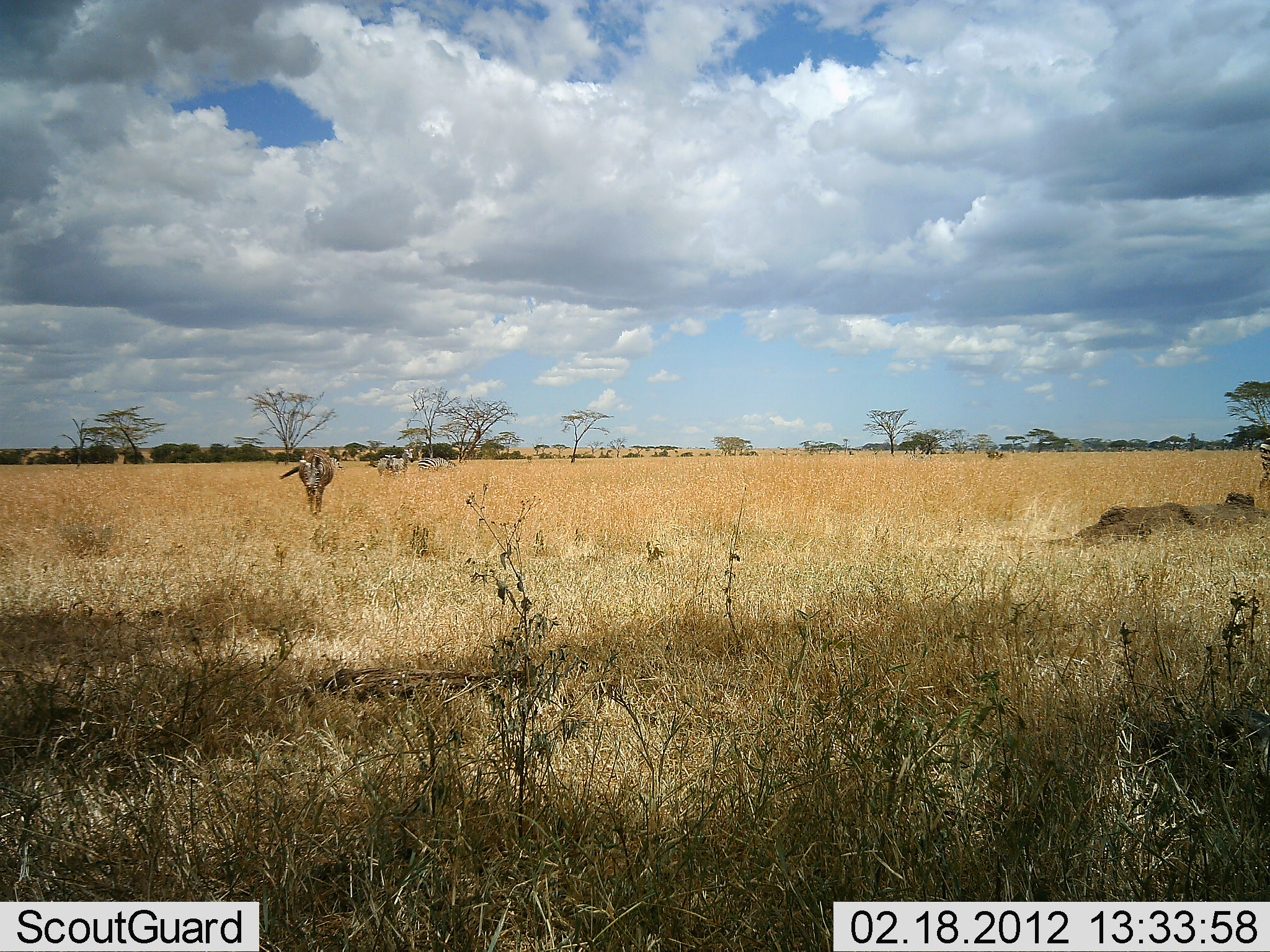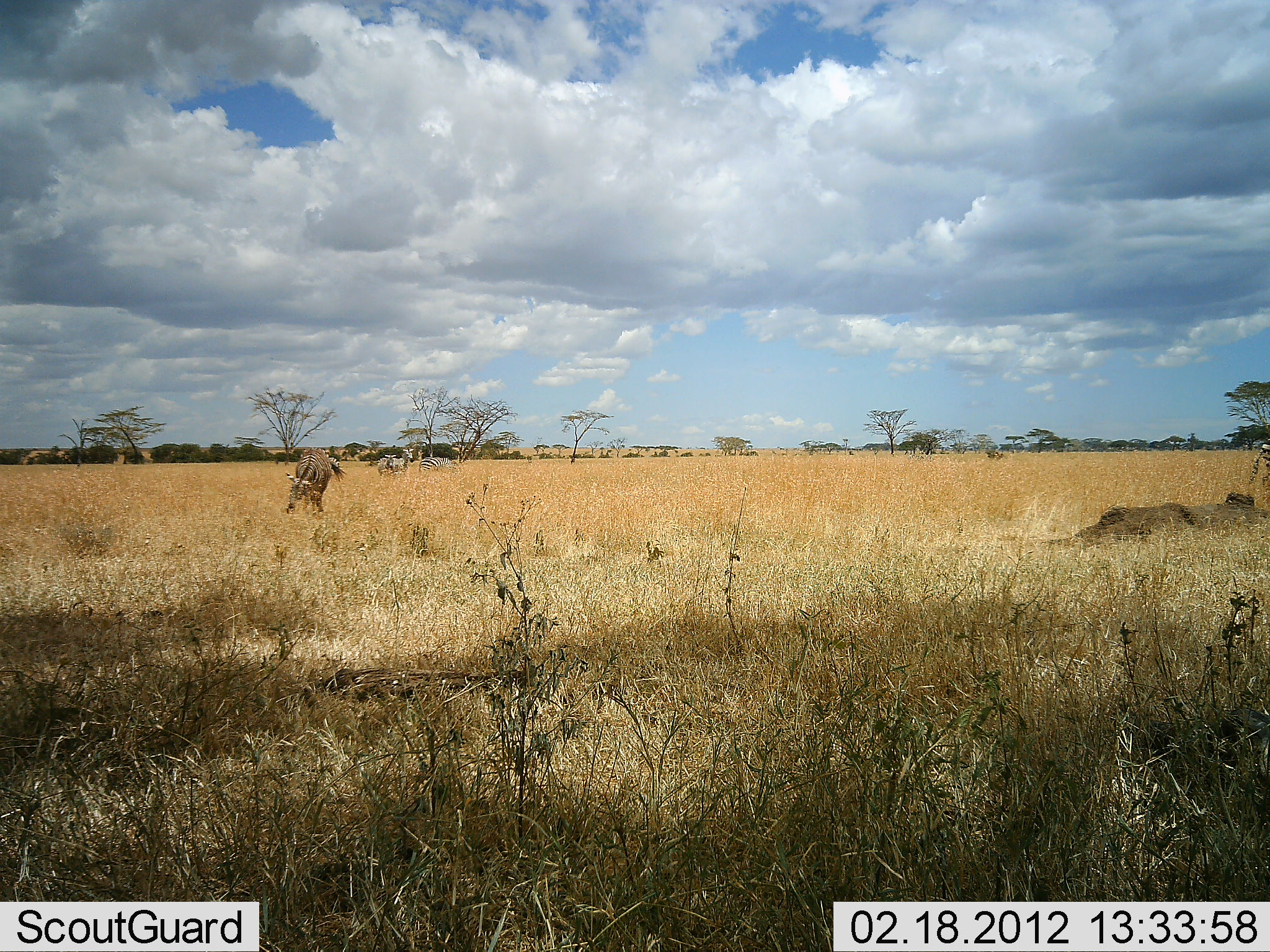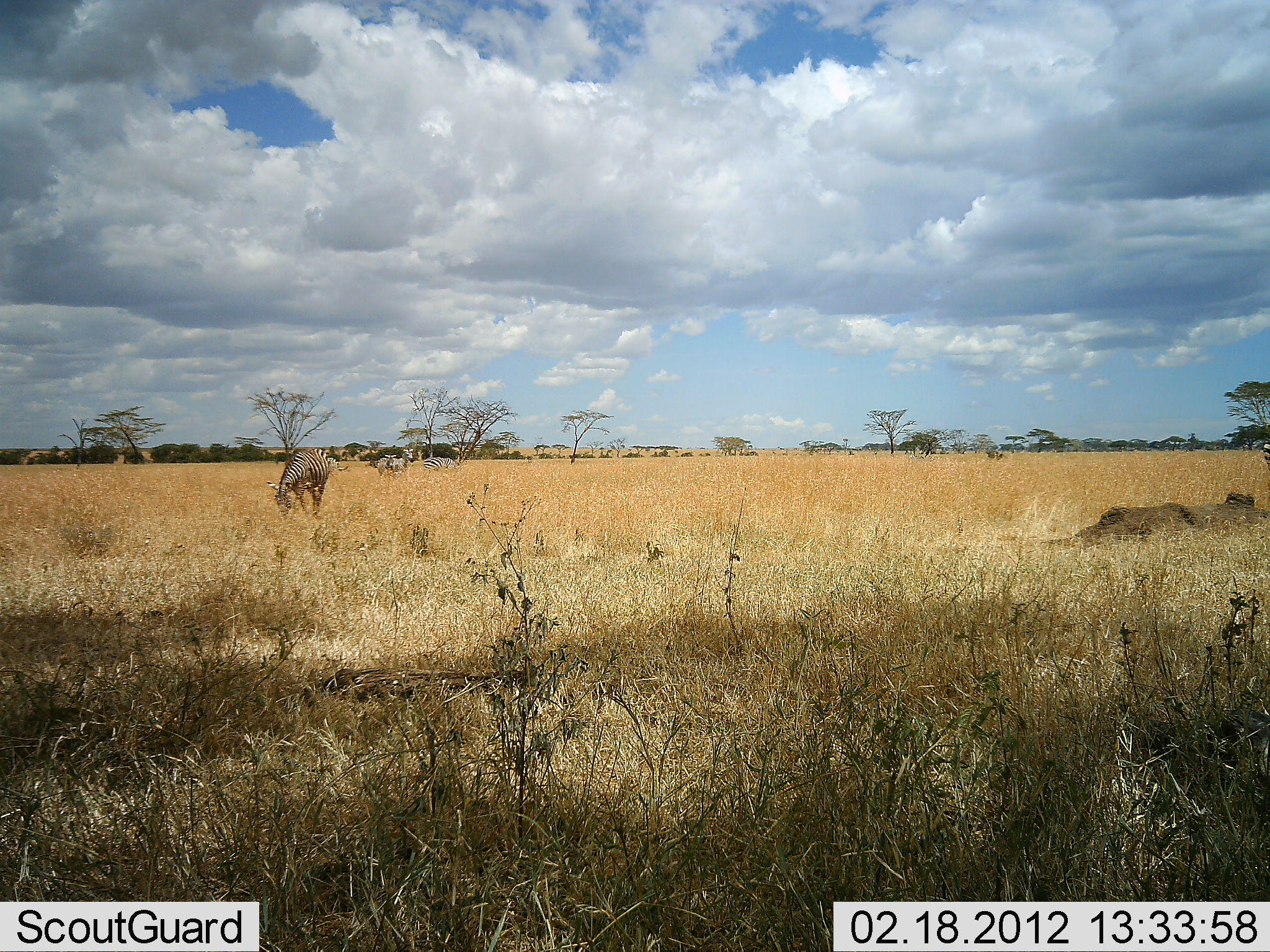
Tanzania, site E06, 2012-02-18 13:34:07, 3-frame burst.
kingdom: Animalia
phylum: Chordata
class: Mammalia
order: Perissodactyla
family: Equidae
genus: Equus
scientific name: Equus quagga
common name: plains zebra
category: zebra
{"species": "zebra (plains zebra) (Equus quagga)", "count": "3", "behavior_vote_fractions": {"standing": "56%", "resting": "0%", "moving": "22%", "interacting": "0%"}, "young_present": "0%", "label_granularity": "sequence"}